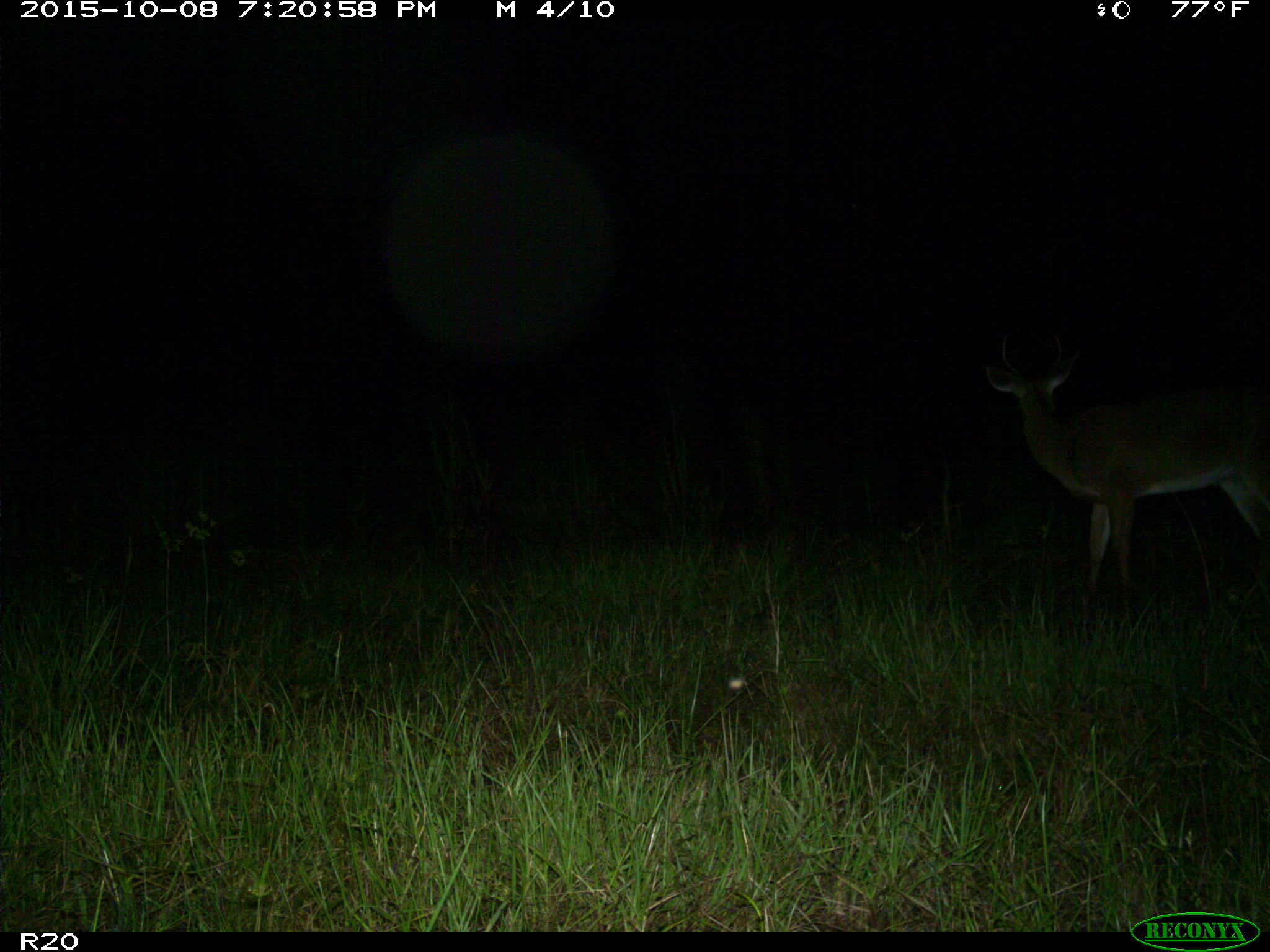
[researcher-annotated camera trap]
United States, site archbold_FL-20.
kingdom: Animalia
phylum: Chordata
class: Mammalia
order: Artiodactyla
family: Cervidae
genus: Odocoileus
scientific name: Odocoileus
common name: deer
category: unidentified deer